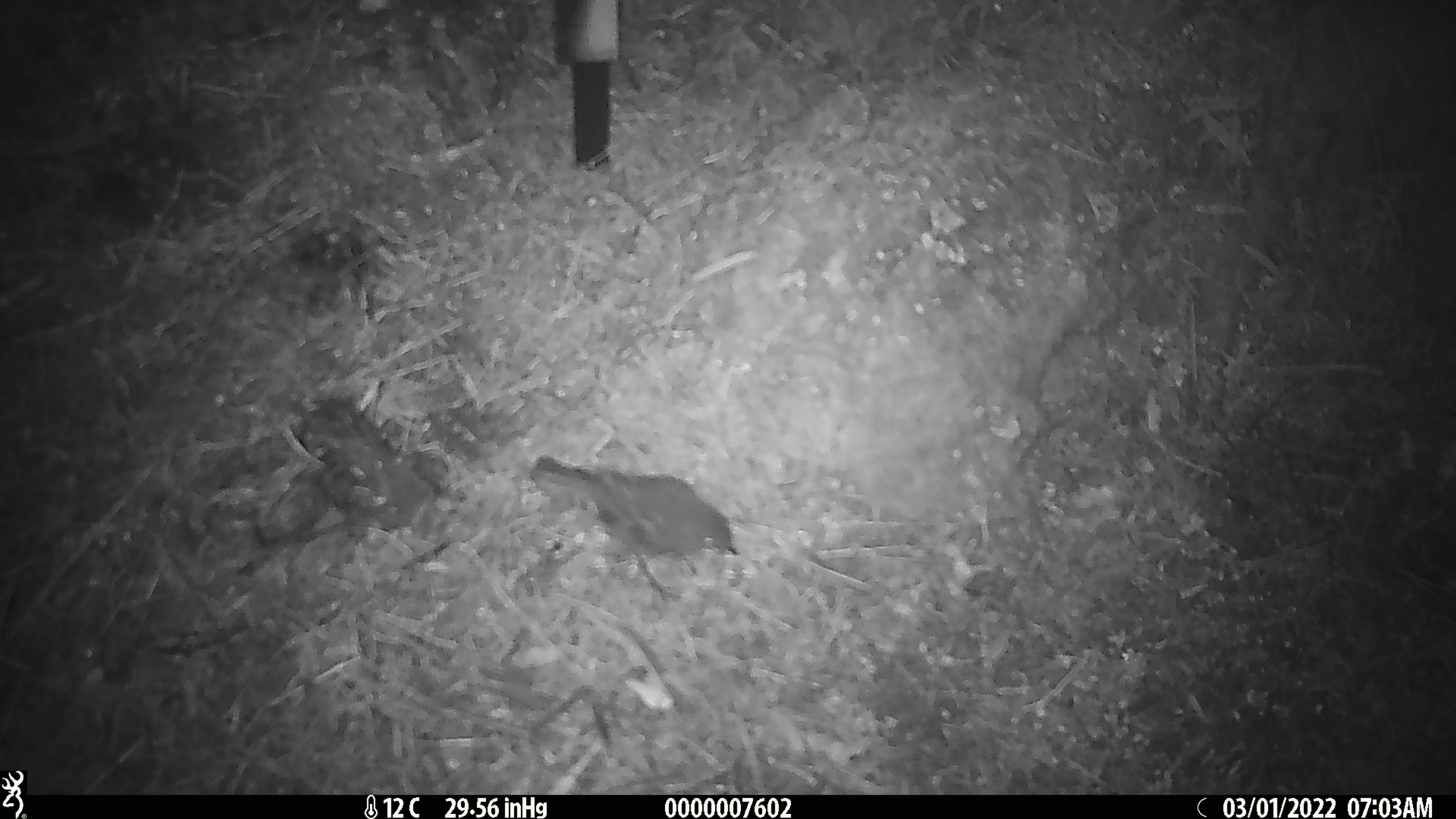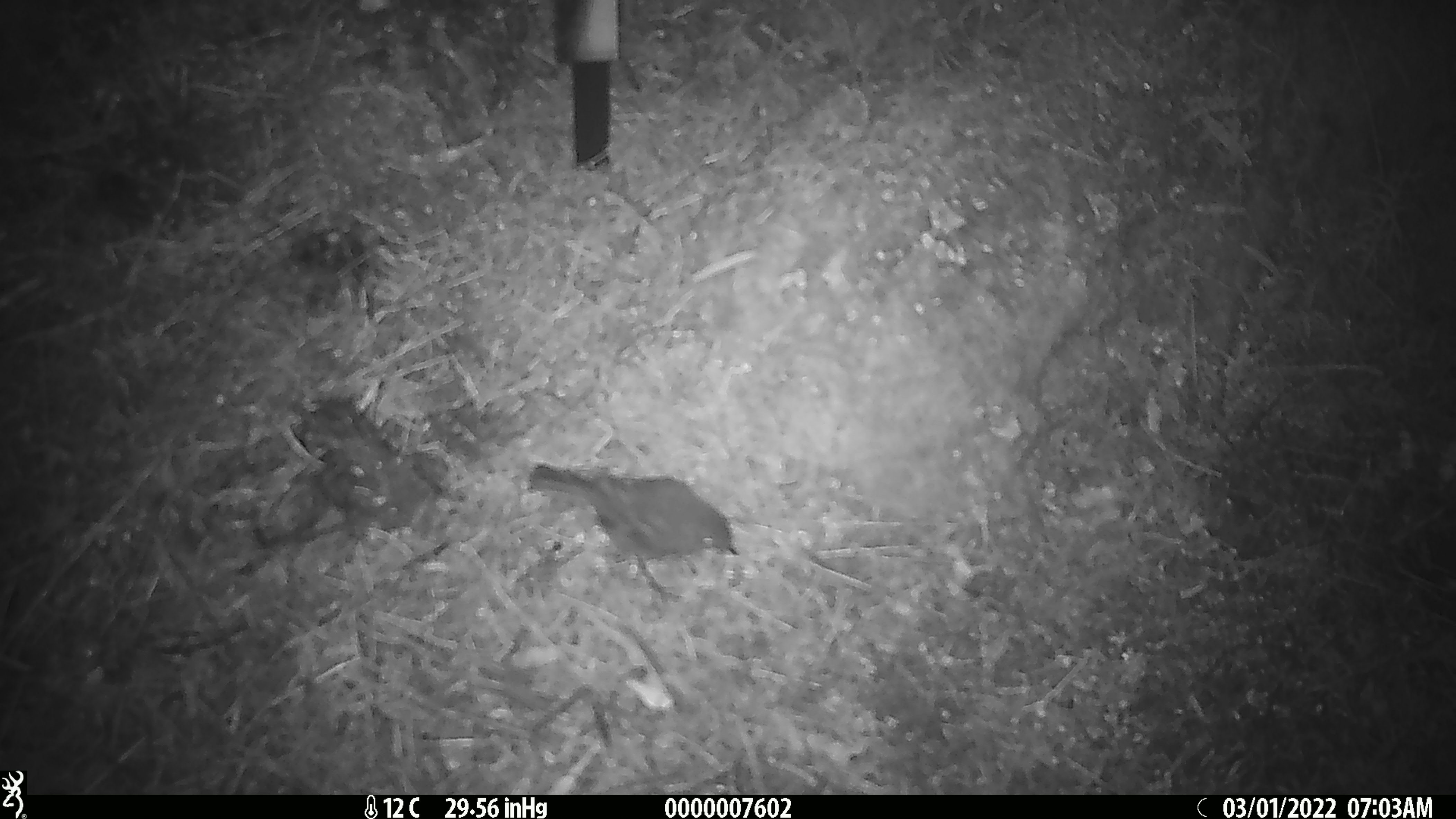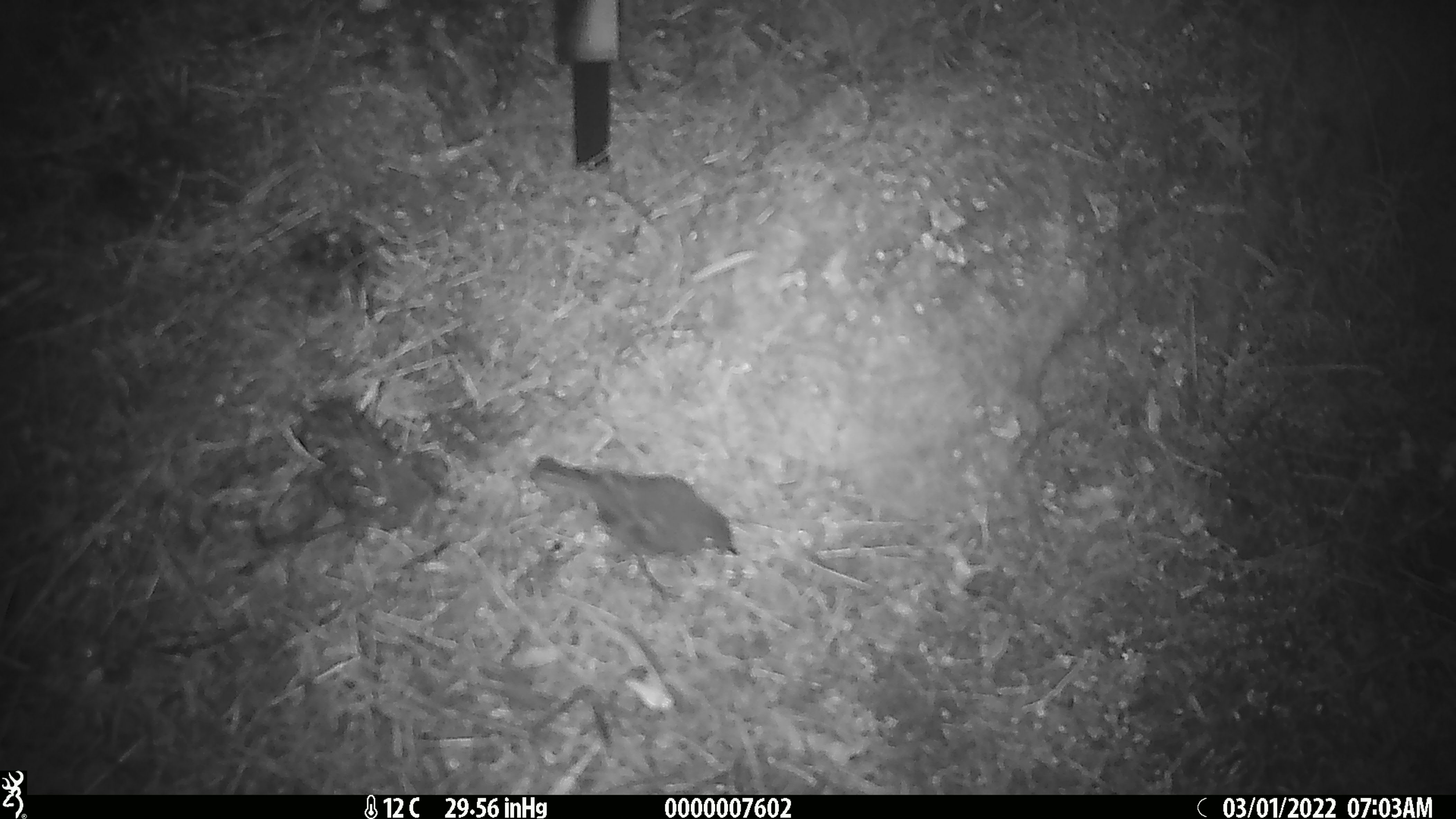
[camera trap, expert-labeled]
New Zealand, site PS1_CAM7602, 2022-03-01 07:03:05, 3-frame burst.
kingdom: Animalia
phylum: Chordata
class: Aves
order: Passeriformes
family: Petroicidae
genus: Petroica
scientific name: Petroica australis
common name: new zealand robin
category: robin